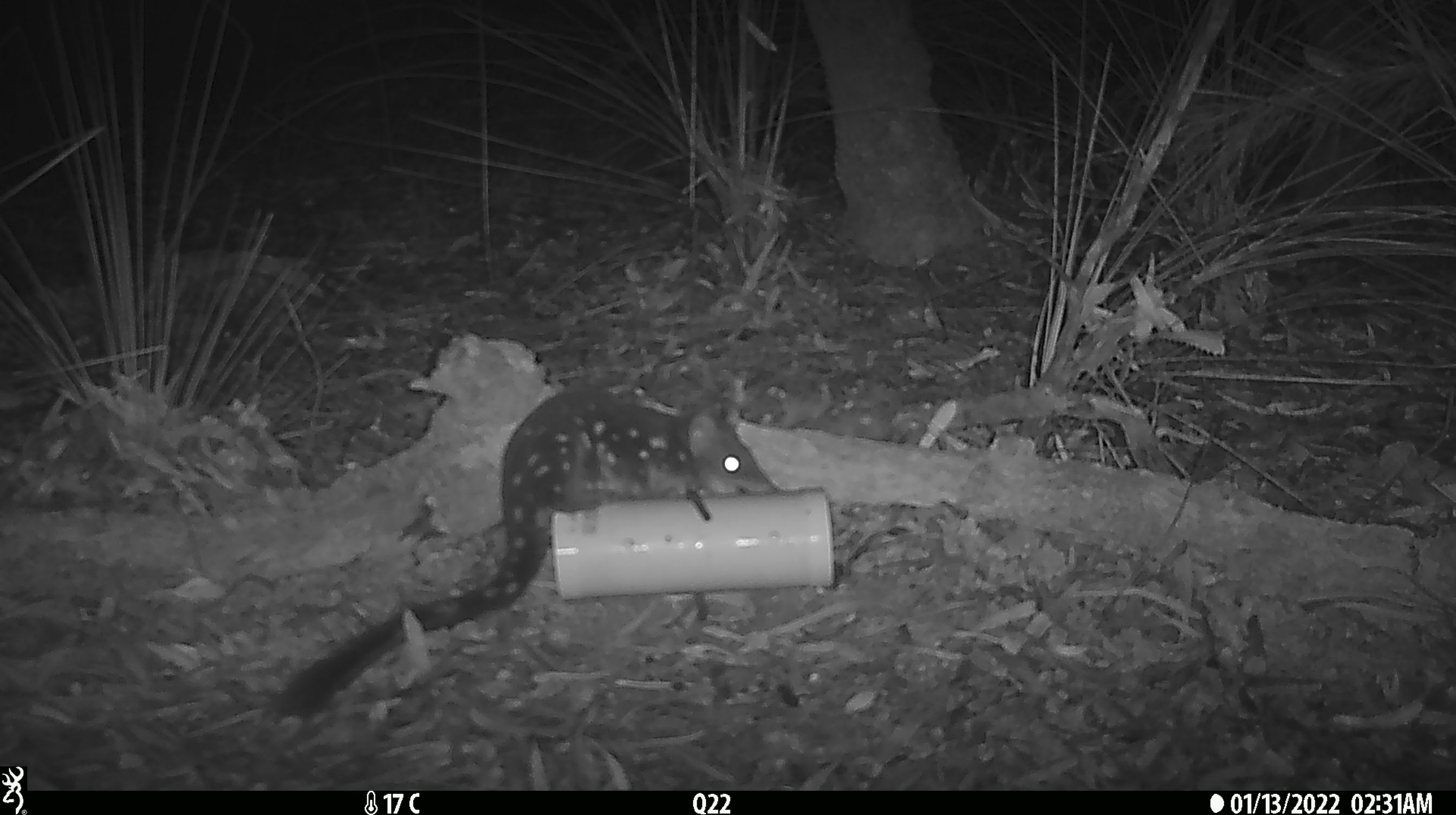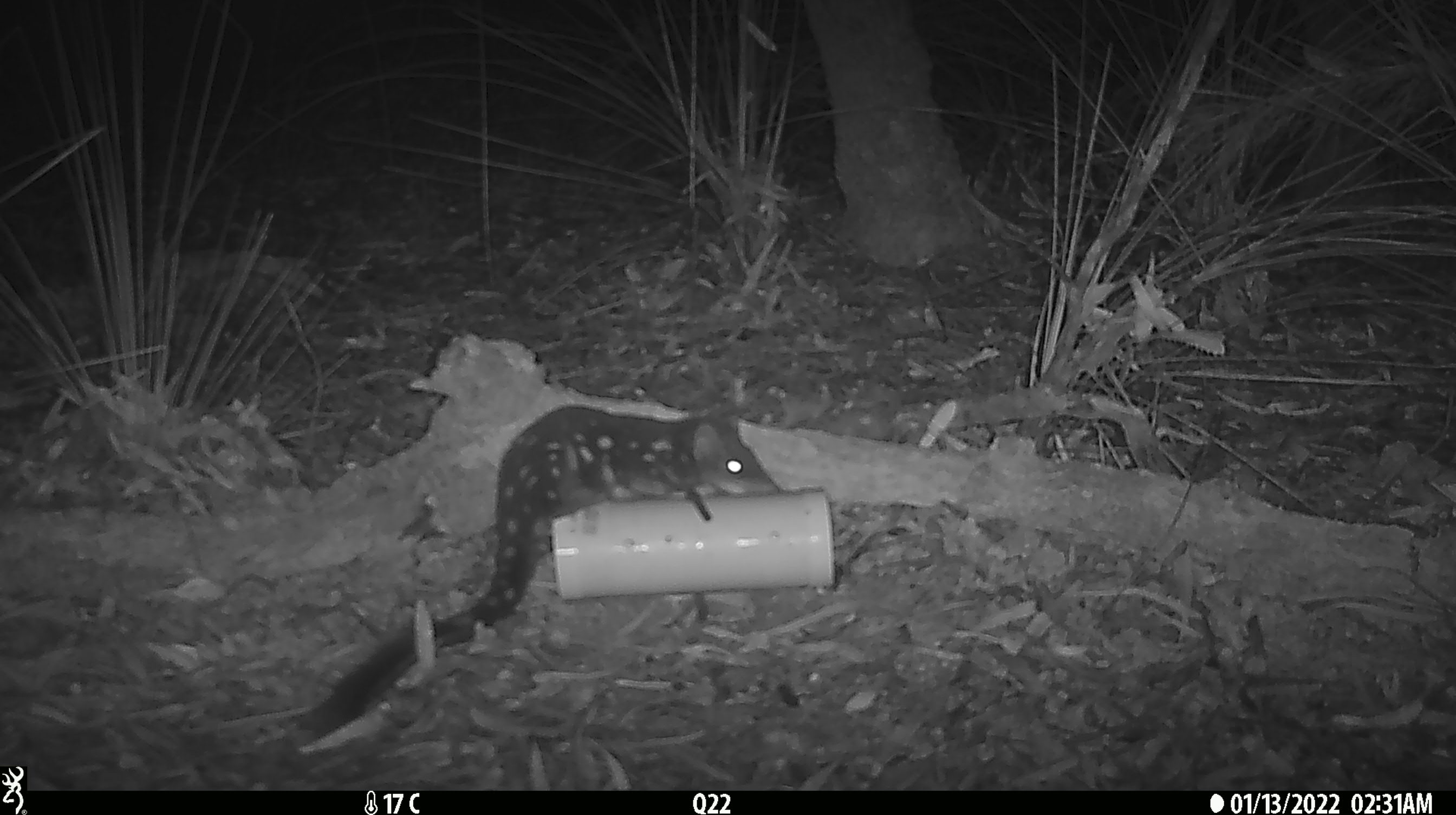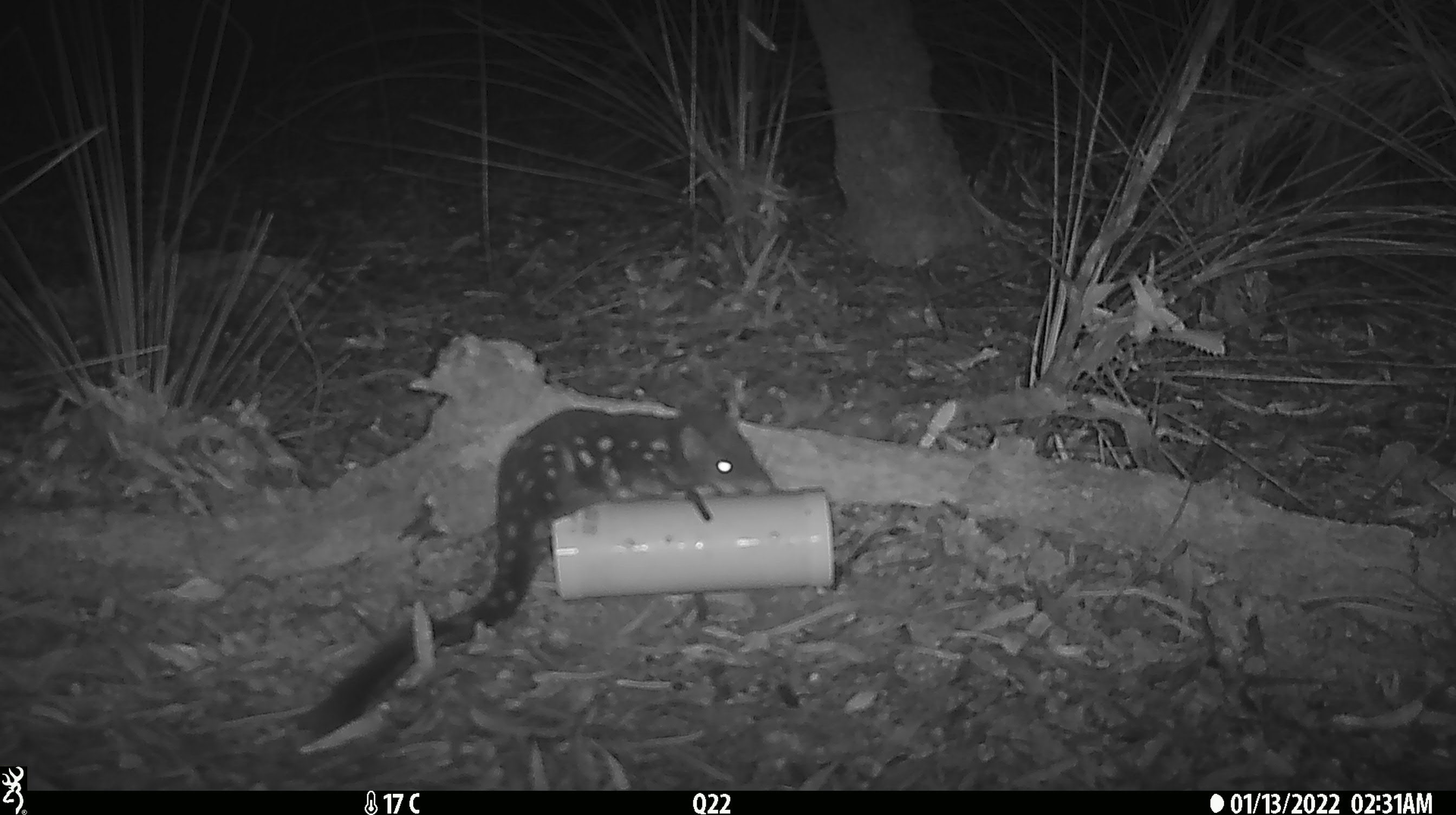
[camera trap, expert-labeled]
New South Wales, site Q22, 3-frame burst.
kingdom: Animalia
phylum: Chordata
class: Mammalia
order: Dasyuromorphia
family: Dasyuridae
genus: Dasyurus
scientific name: Dasyurus maculatus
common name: spotted-tailed quoll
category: quoll